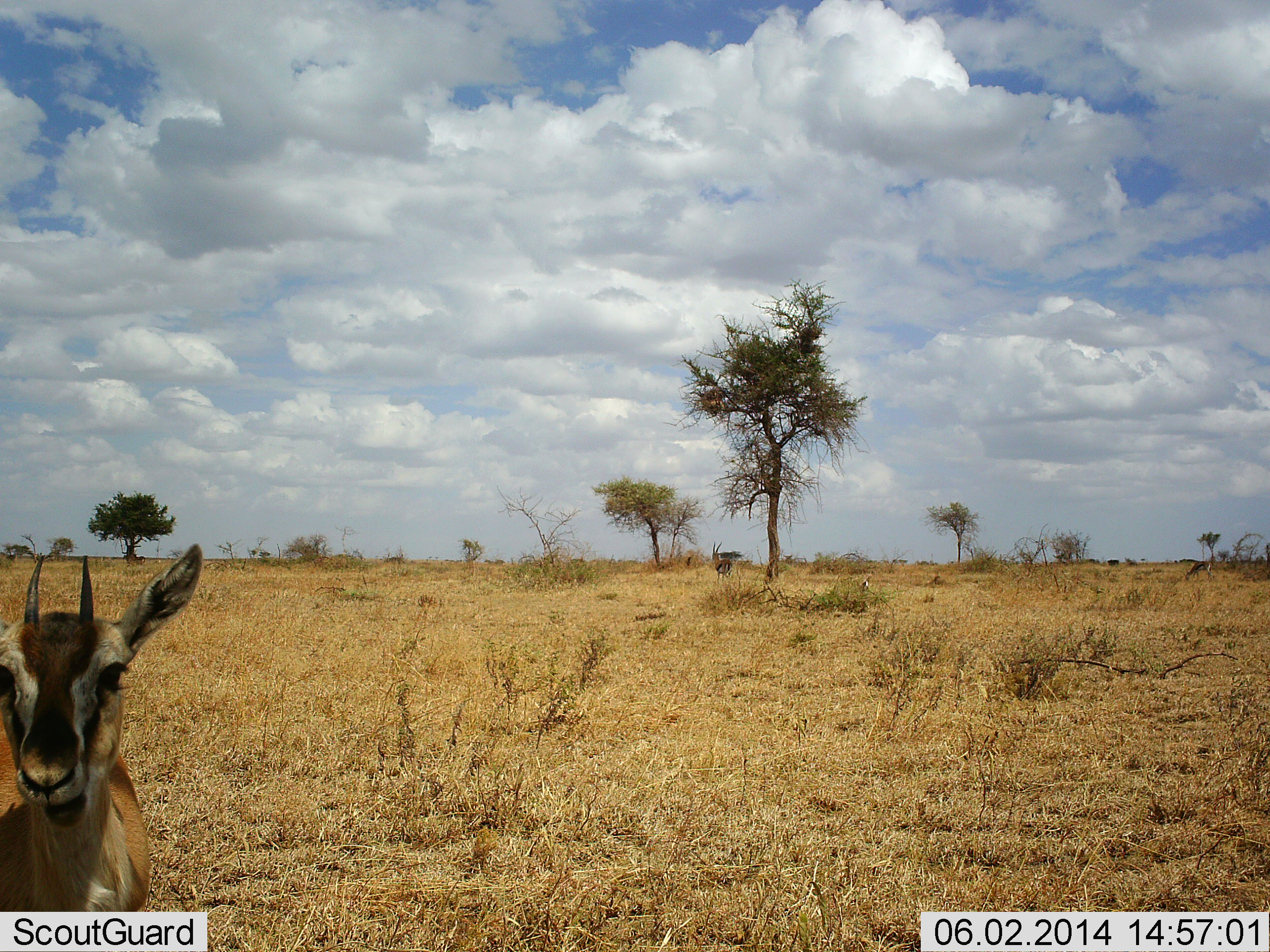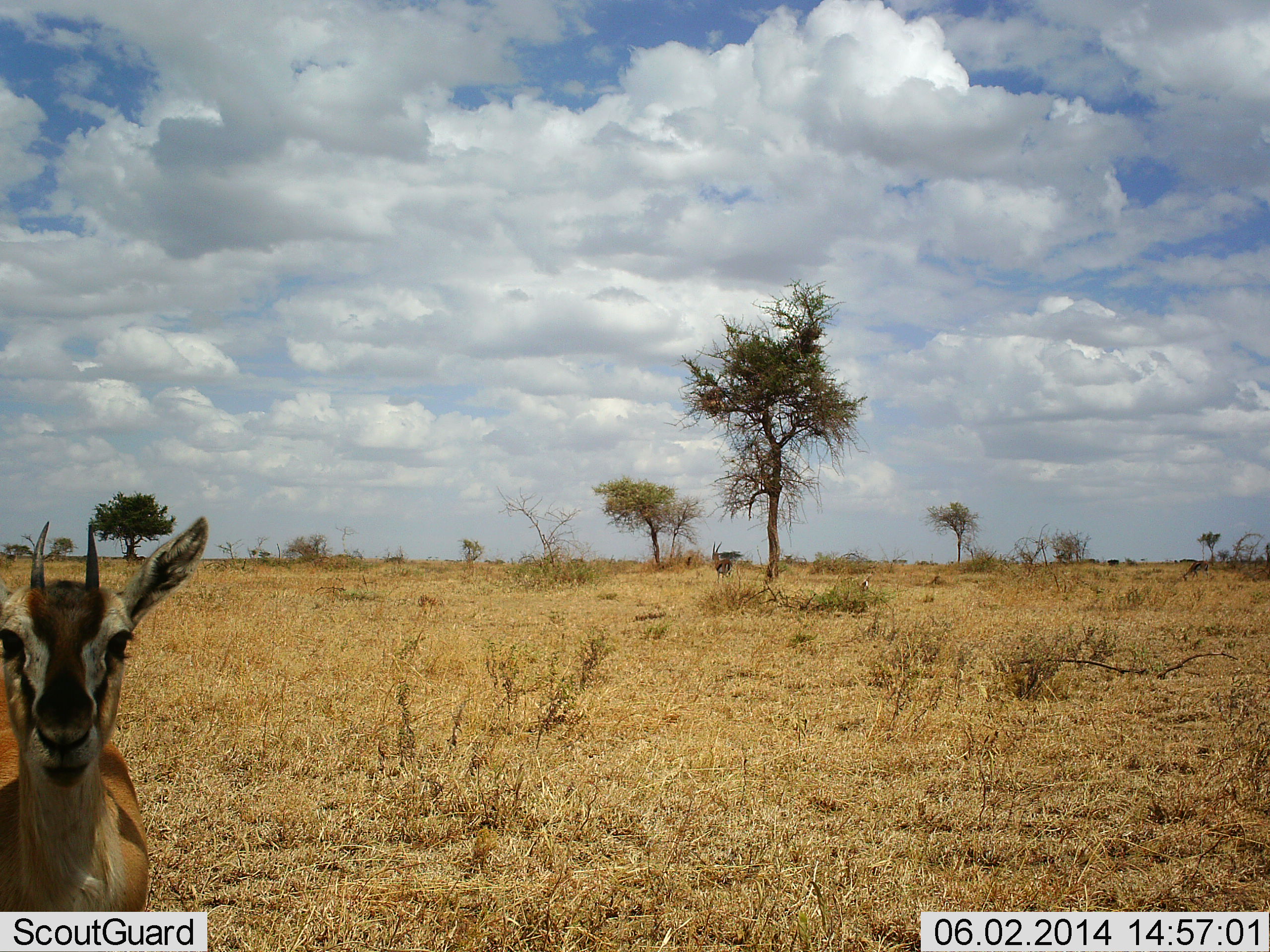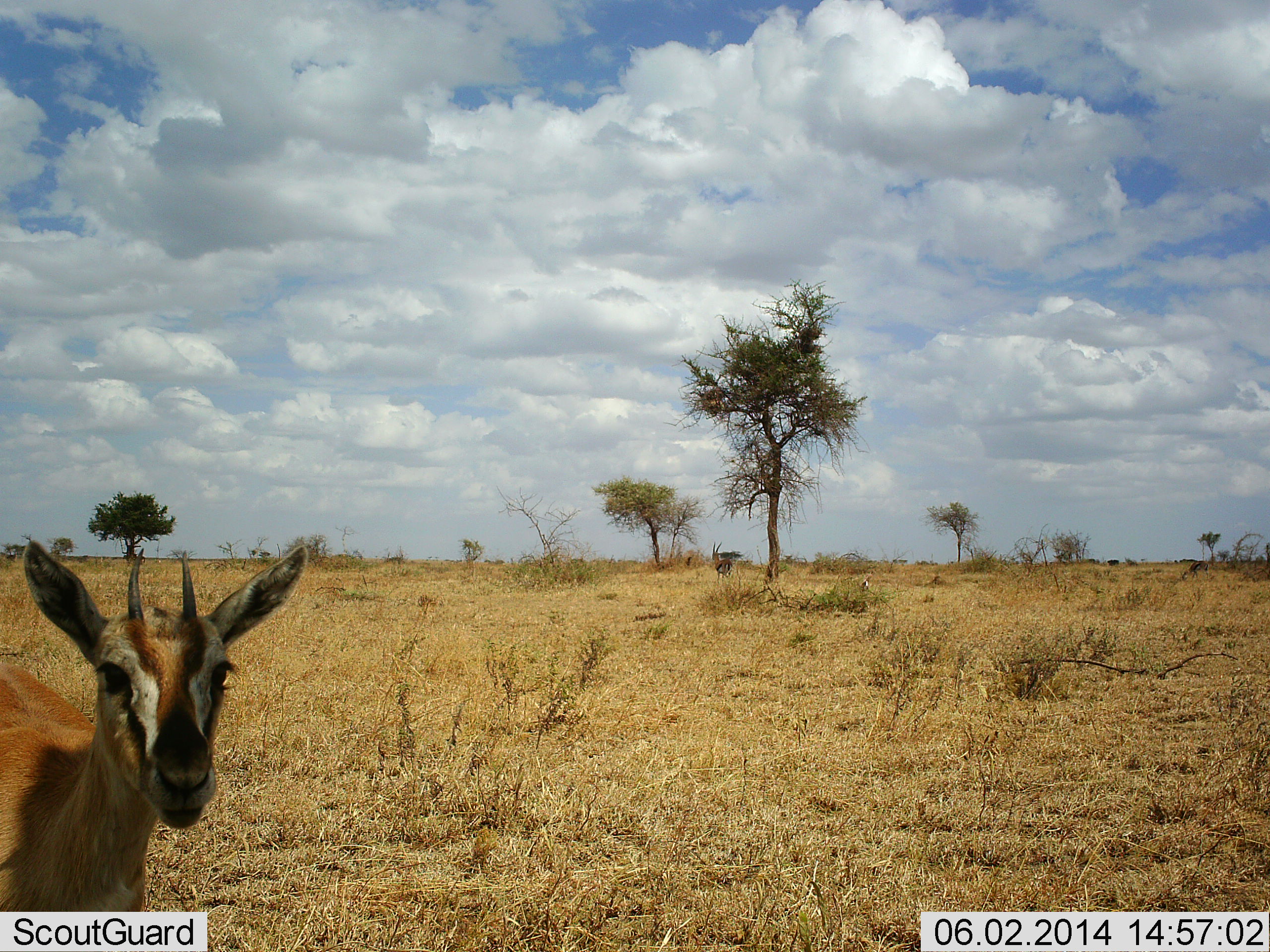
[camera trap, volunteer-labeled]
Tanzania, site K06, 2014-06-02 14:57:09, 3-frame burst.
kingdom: Animalia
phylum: Chordata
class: Mammalia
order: Artiodactyla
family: Bovidae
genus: Eudorcas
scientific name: Eudorcas thomsonii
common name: thomson's gazelle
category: gazellethomsons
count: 1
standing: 80%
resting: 10%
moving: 0%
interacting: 10%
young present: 0%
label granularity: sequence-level